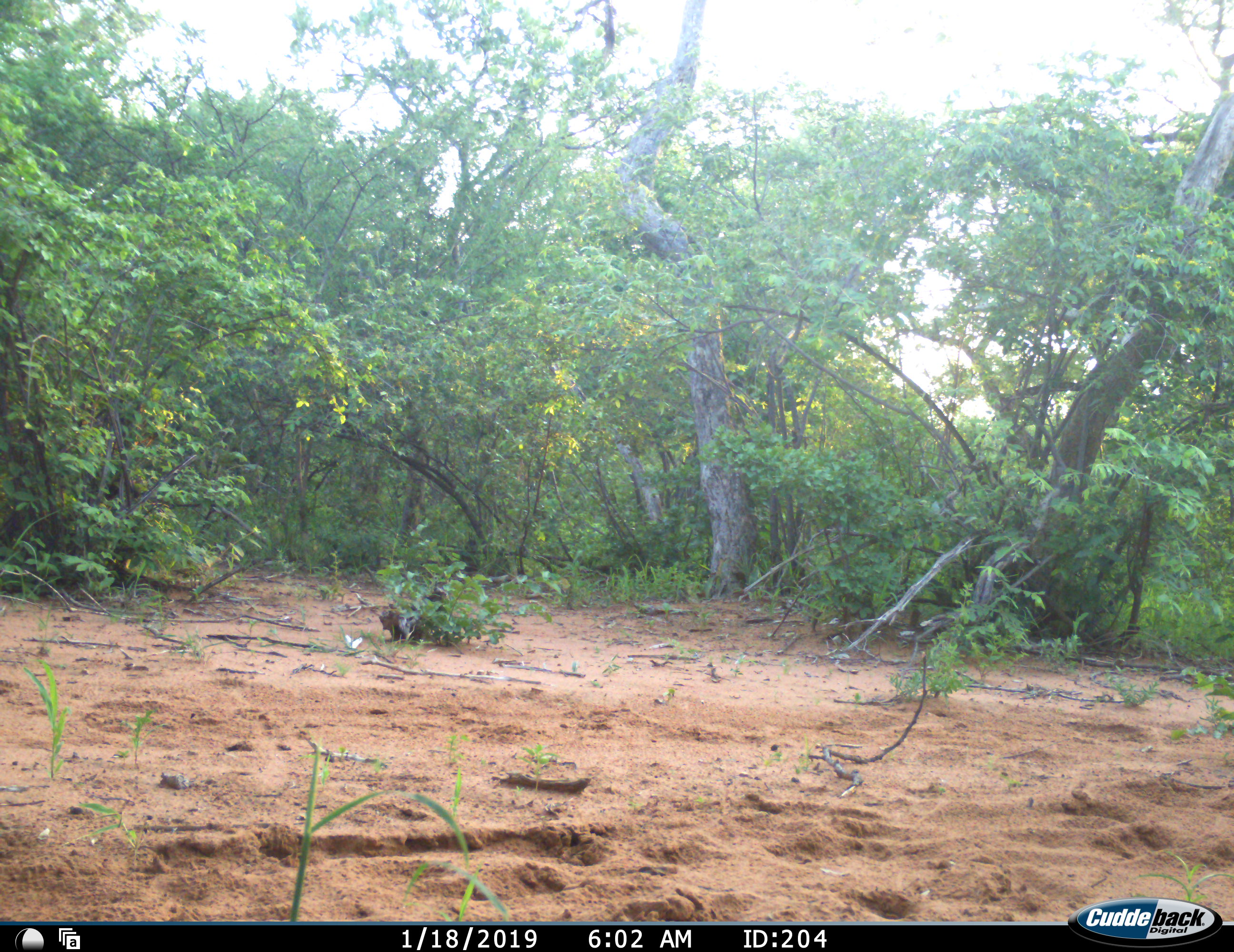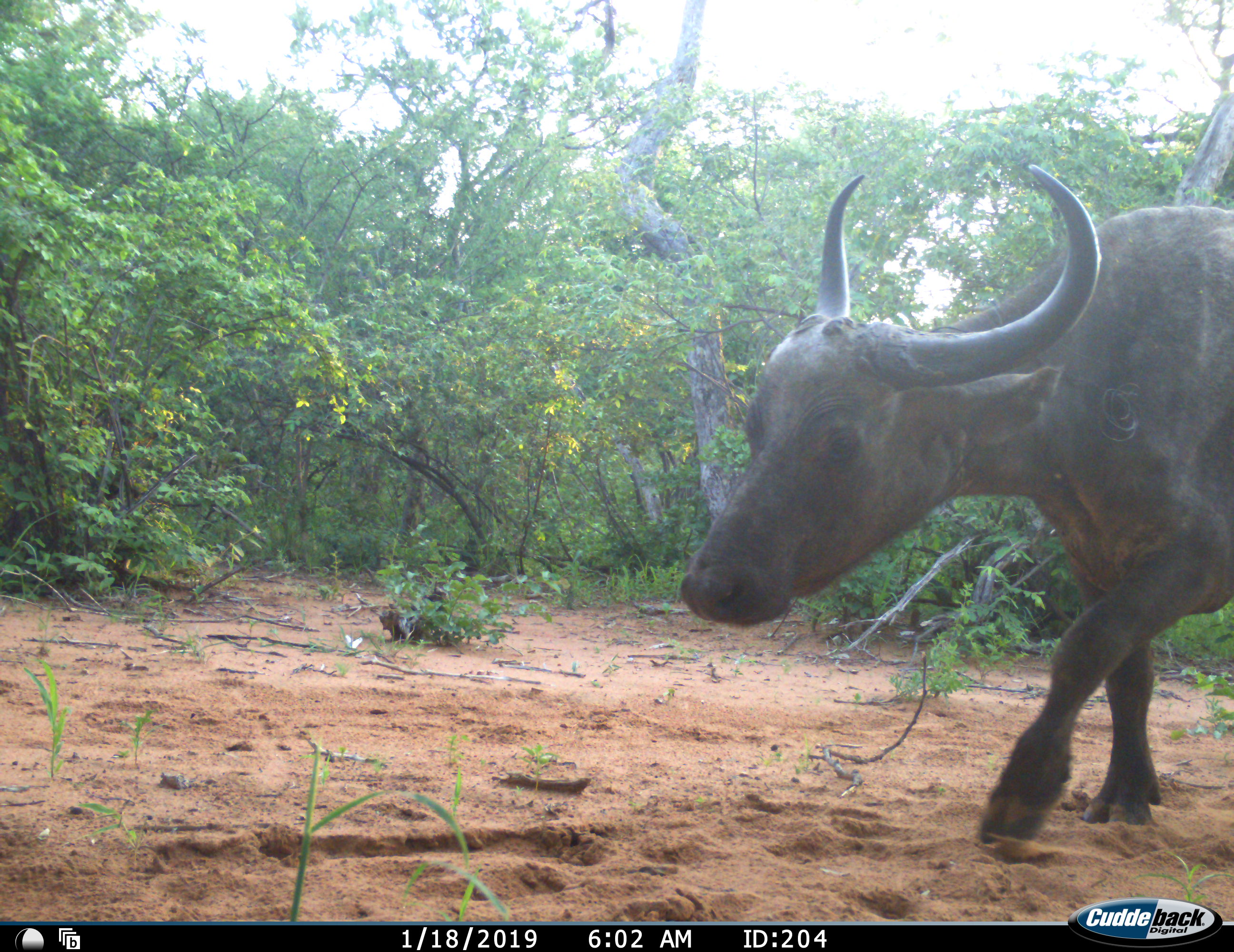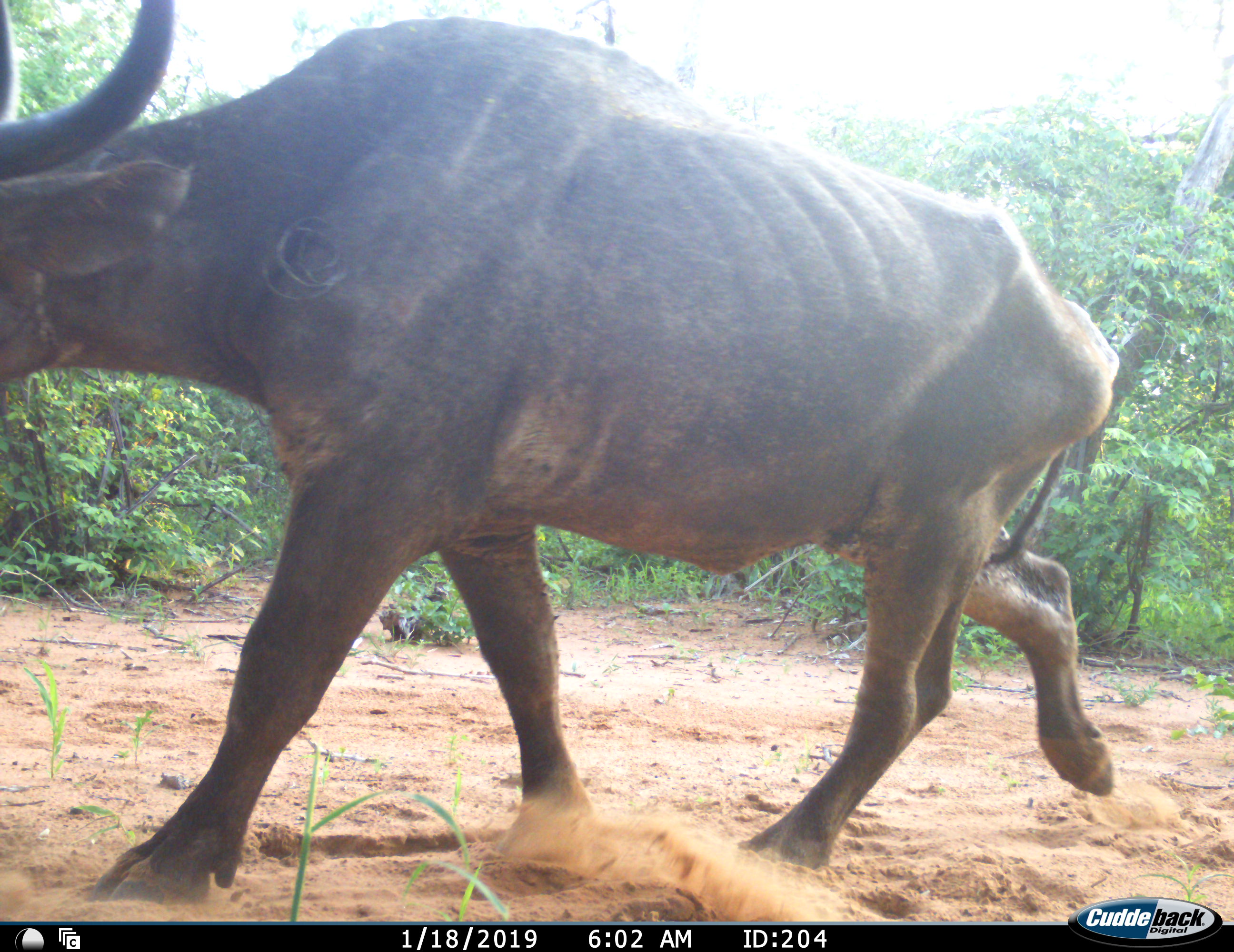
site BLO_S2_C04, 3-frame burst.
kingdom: Animalia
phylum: Chordata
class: Mammalia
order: Artiodactyla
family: Bovidae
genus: Syncerus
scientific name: Syncerus caffer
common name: african buffalo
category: buffalo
Buffalo (african buffalo) (Syncerus caffer), count 1. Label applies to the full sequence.